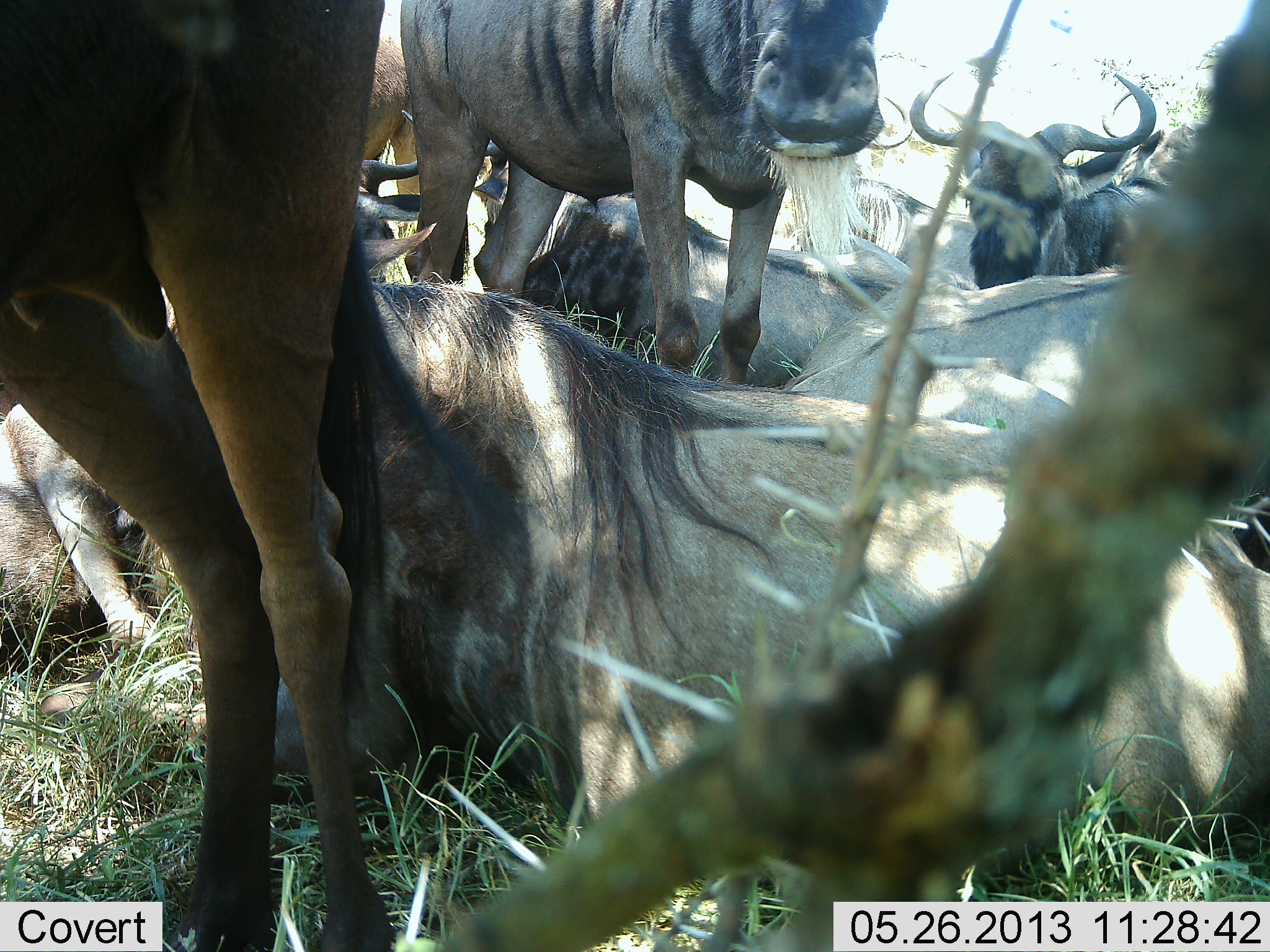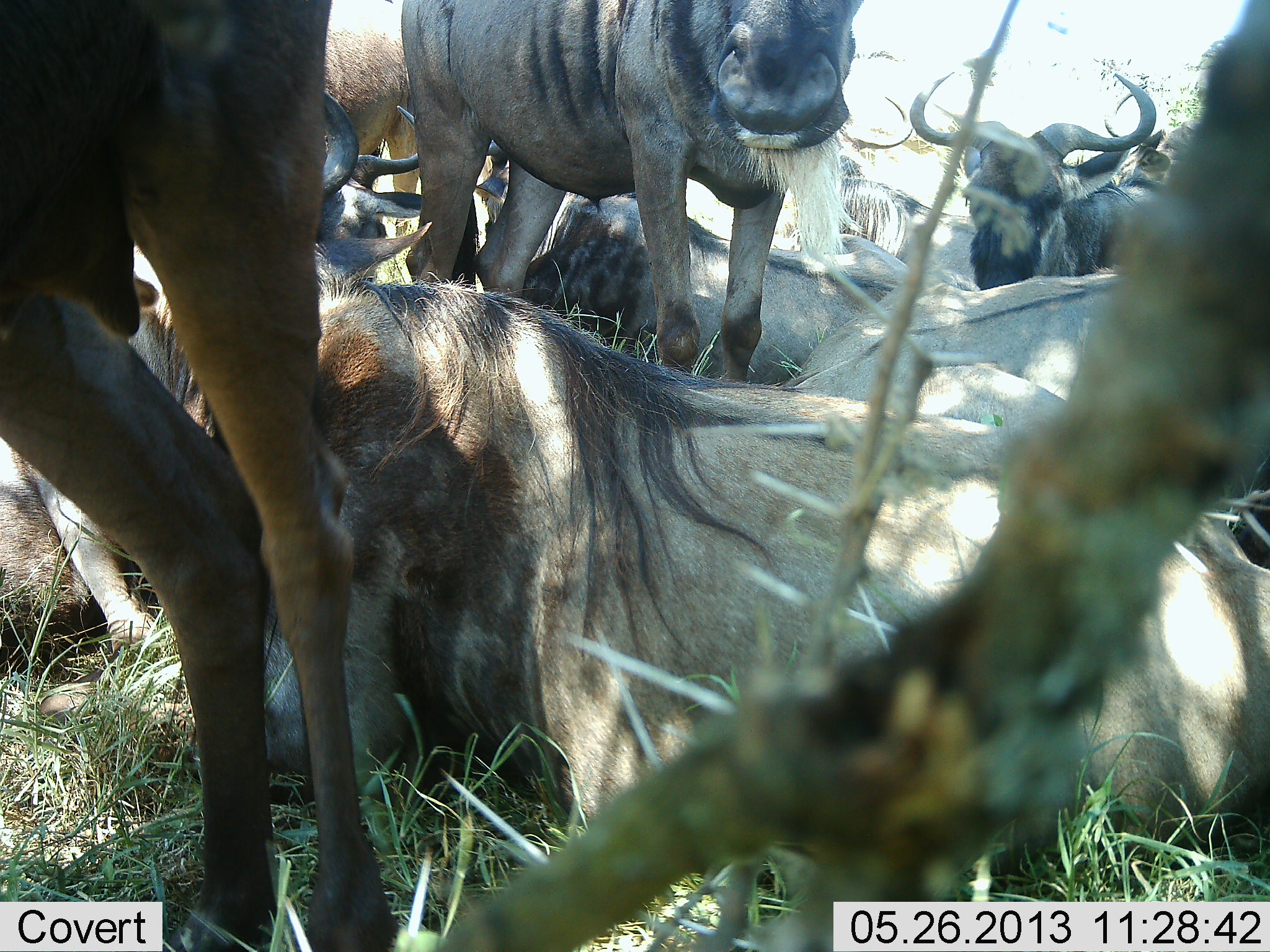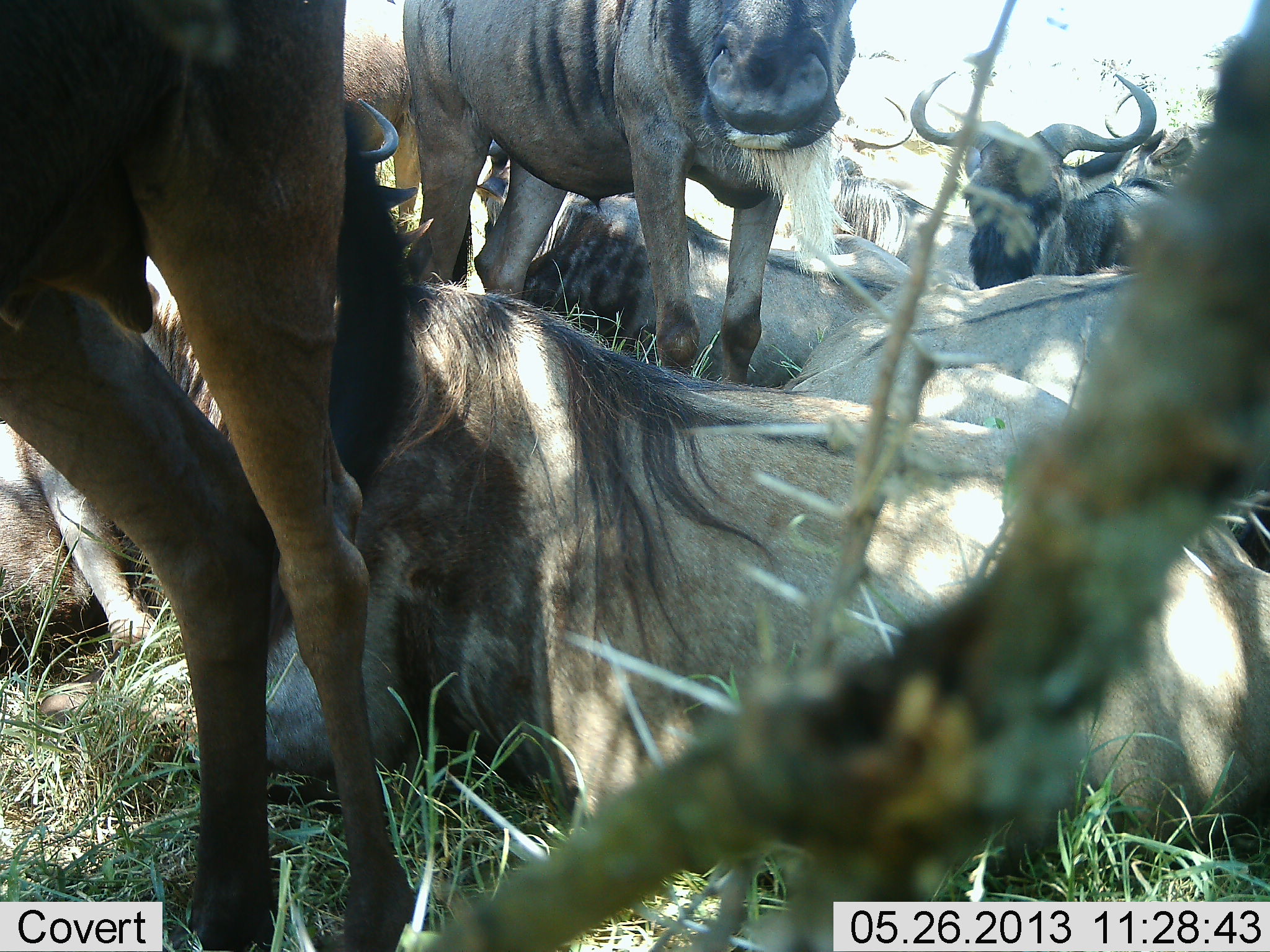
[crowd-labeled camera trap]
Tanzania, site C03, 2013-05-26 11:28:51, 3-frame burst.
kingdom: Animalia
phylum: Chordata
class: Mammalia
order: Artiodactyla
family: Bovidae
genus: Connochaetes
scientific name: Connochaetes taurinus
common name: blue wildebeest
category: wildebeest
Wildebeest (blue wildebeest) (Connochaetes taurinus), count 10. Behavior (volunteer vote fractions): standing 80%, resting 100%, moving 0%, interacting 20%. Young present (vote fraction): 0%. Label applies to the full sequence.